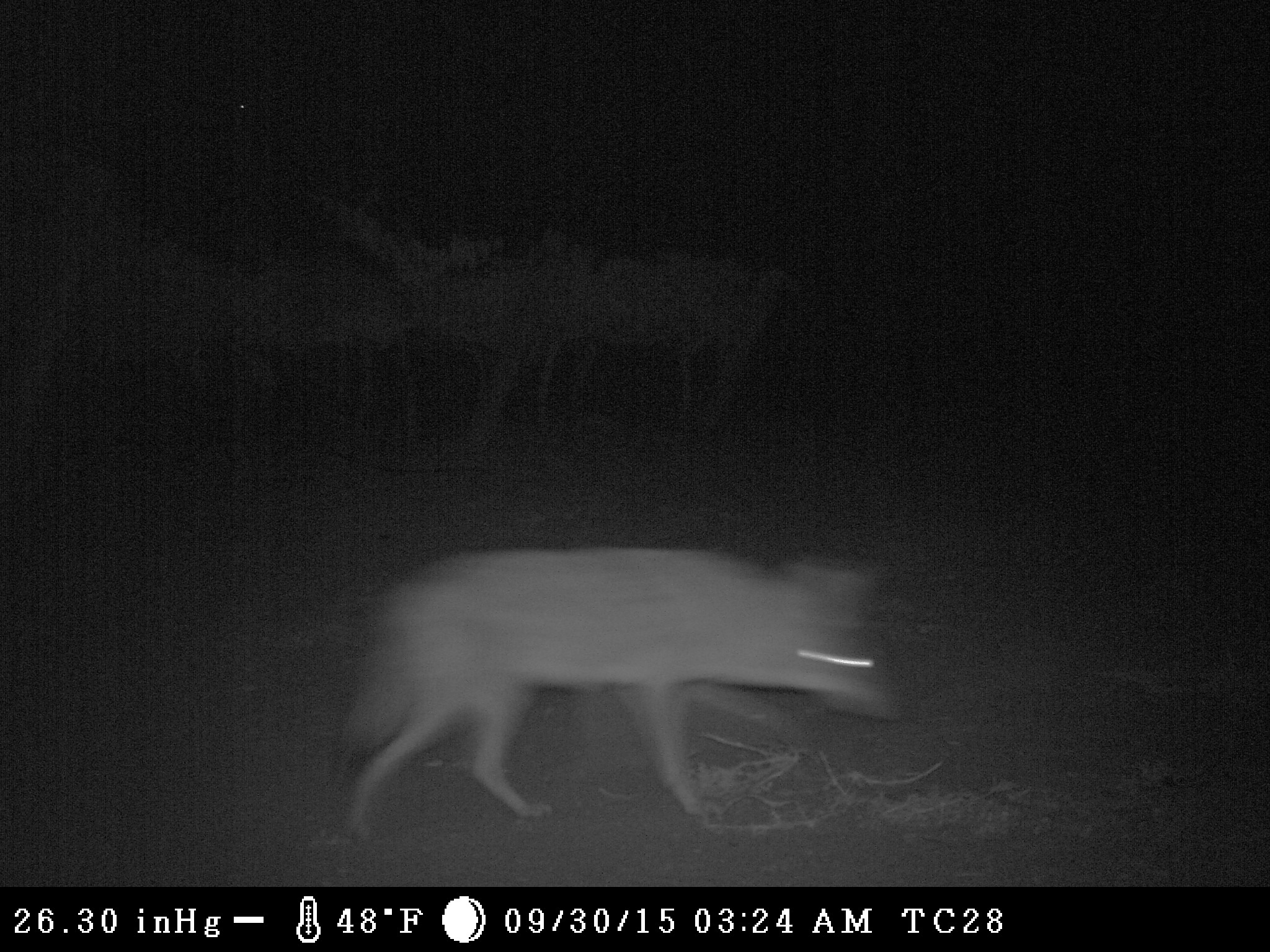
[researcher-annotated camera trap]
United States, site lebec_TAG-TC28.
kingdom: Animalia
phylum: Chordata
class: Mammalia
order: Carnivora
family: Canidae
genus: Canis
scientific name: Canis latrans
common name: coyote